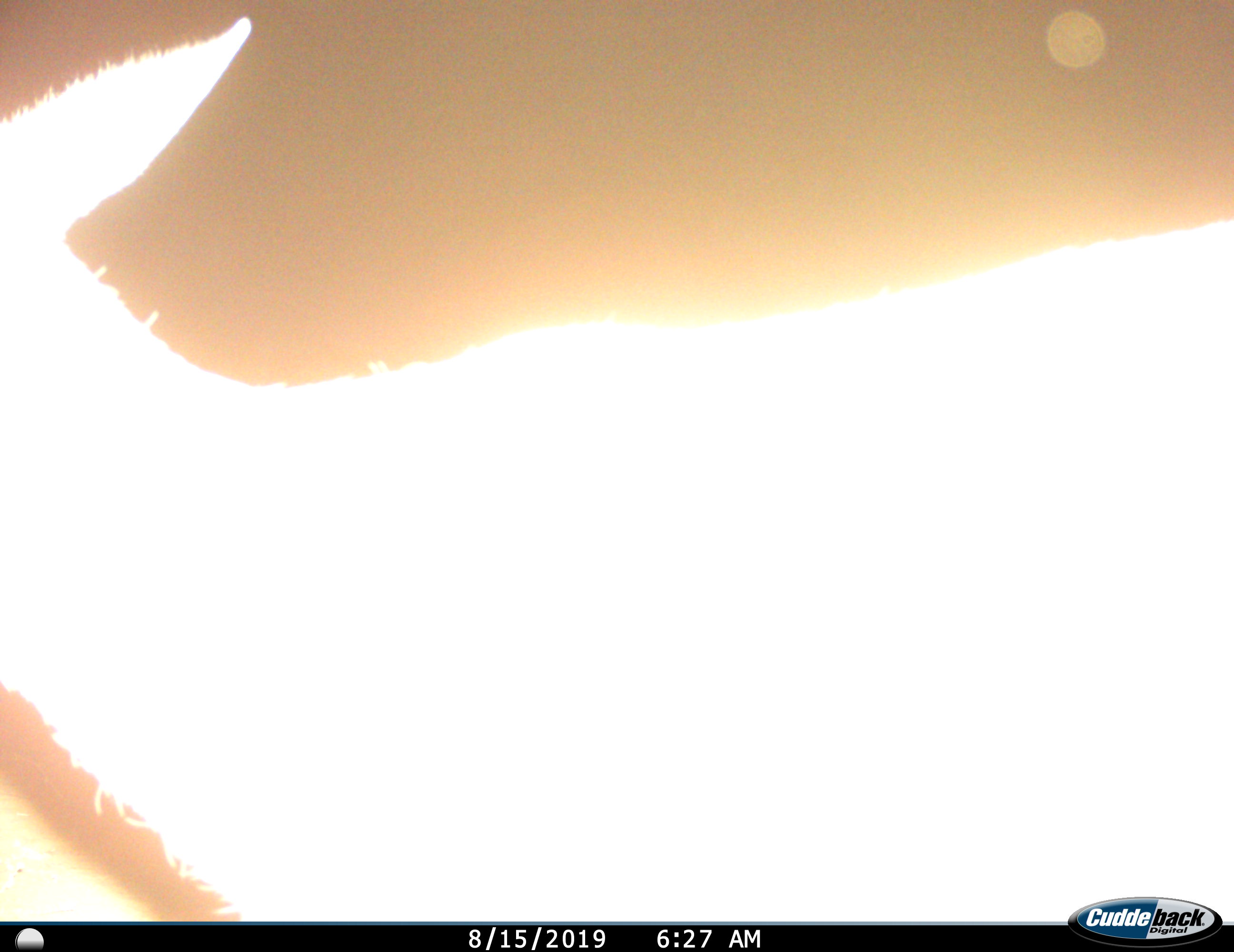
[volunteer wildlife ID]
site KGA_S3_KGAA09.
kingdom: Animalia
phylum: Chordata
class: Mammalia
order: Artiodactyla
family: Bovidae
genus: Sylvicapra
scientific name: Sylvicapra grimmia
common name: common duiker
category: duikercommongrey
Duikercommongrey (common duiker) (Sylvicapra grimmia), count 1. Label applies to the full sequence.